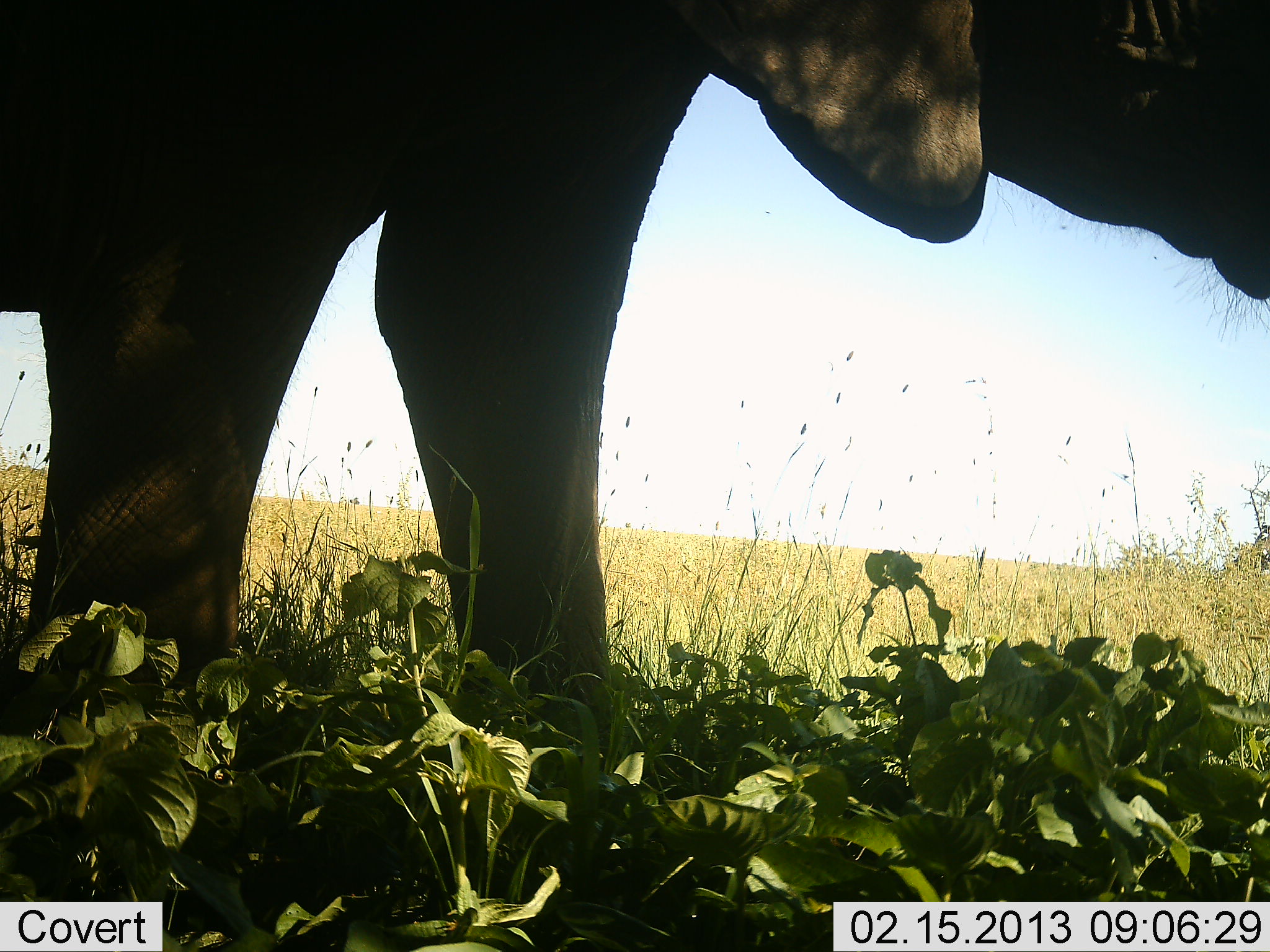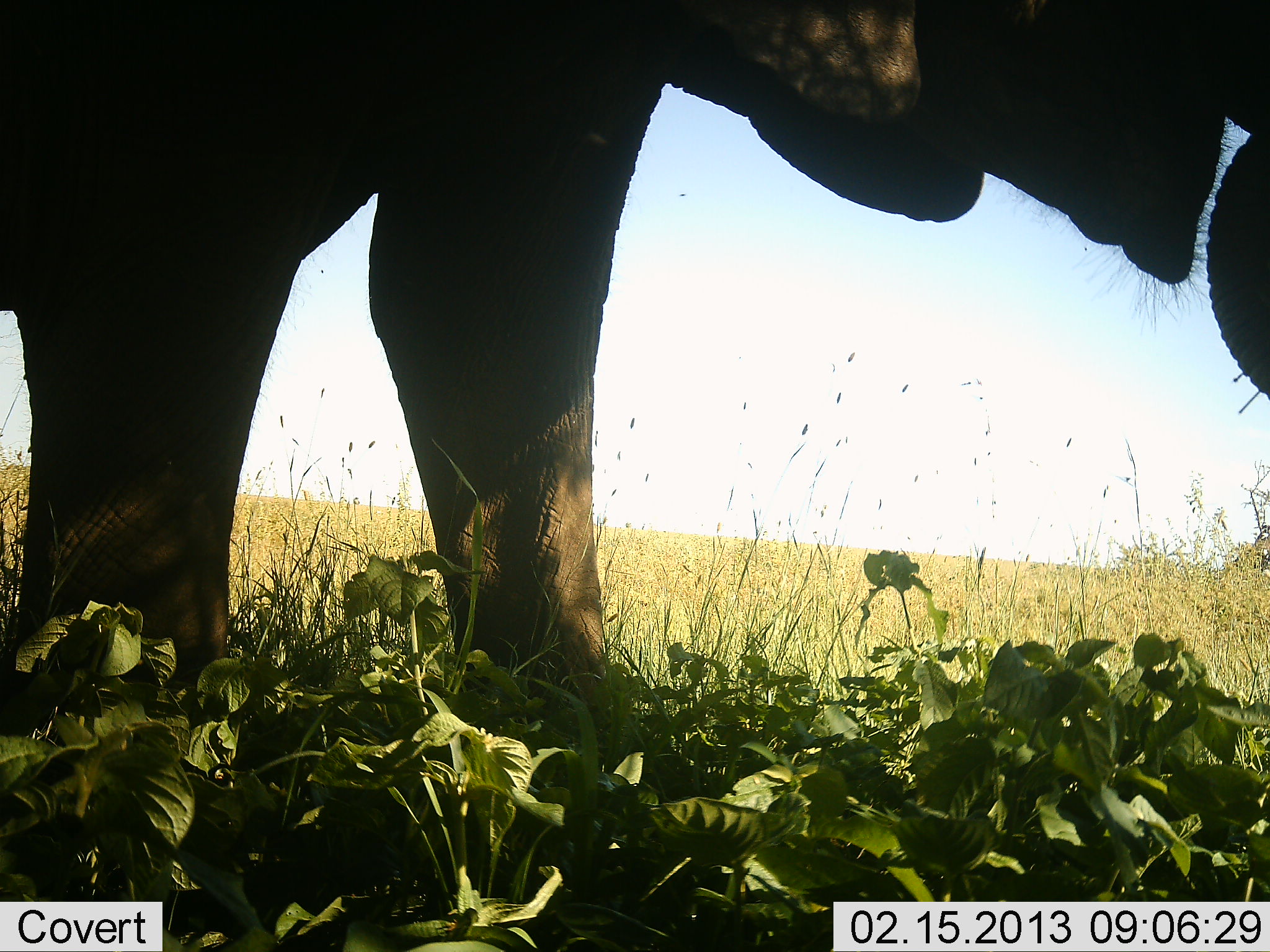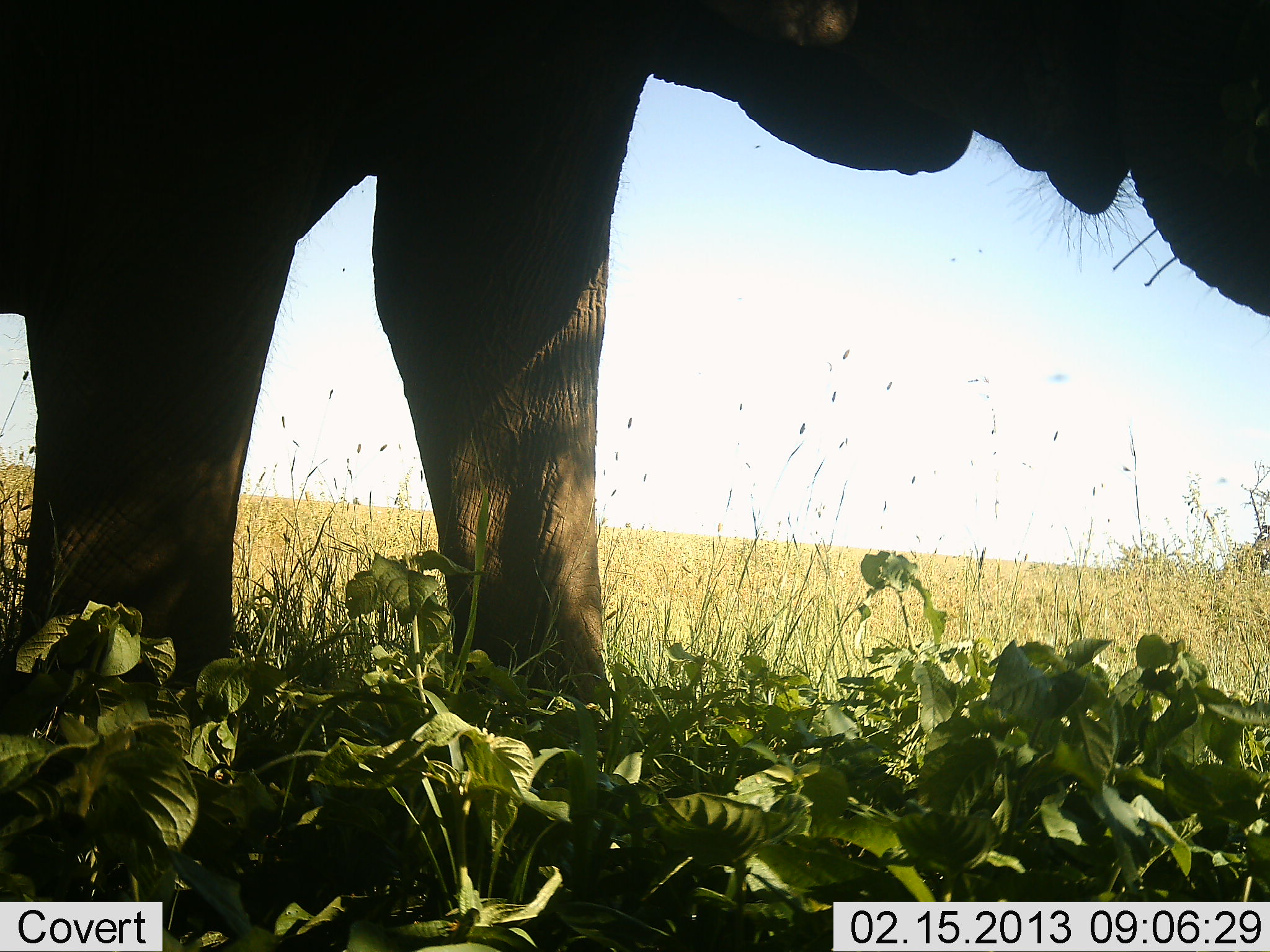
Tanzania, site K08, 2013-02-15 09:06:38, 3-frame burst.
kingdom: Animalia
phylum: Chordata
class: Mammalia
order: Proboscidea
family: Elephantidae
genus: Loxodonta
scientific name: Loxodonta africana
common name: african bush elephant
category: elephant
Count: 1.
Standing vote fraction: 51%.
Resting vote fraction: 0%.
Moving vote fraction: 0%.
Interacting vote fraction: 0%.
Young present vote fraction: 3%.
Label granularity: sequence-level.